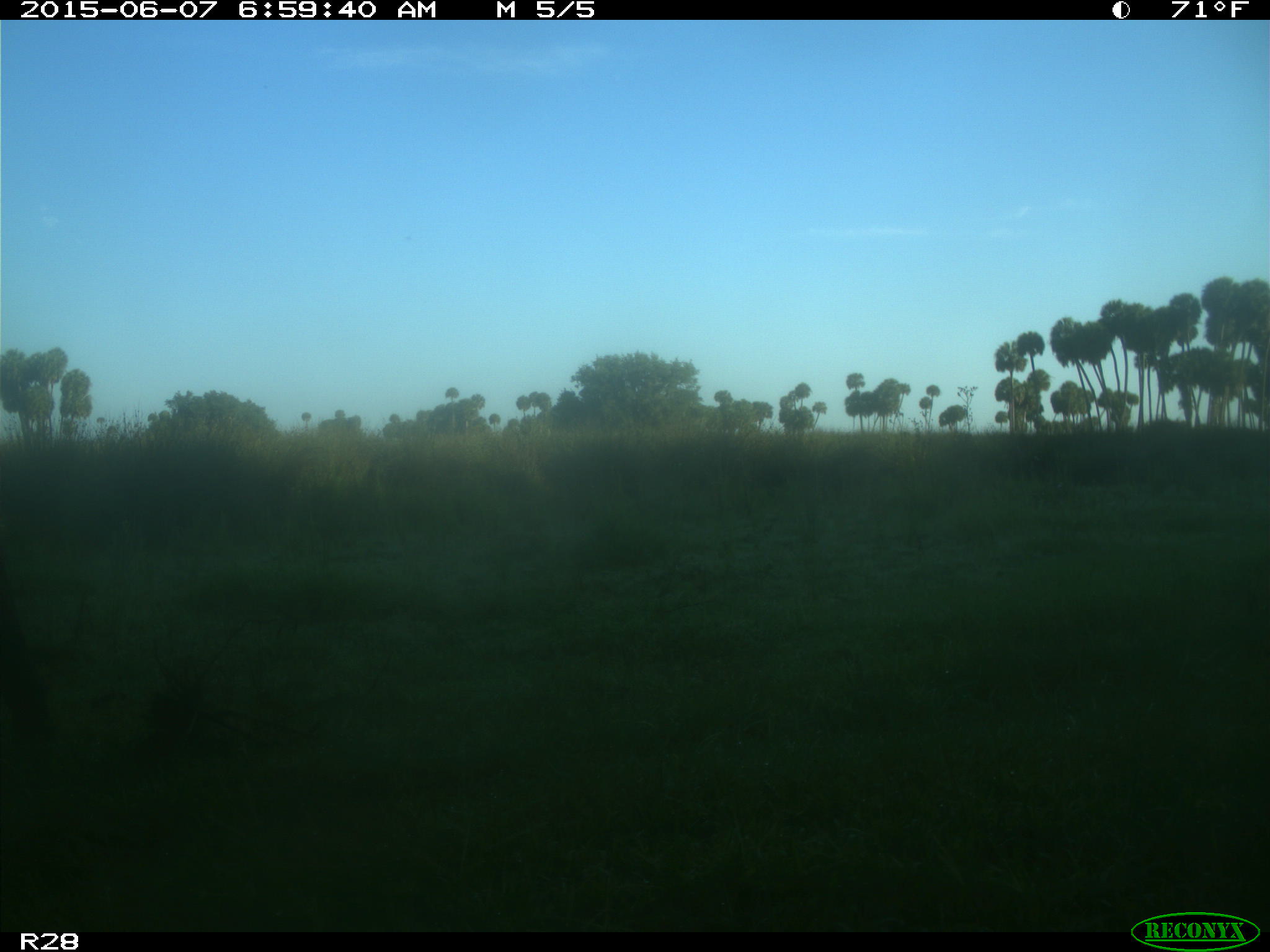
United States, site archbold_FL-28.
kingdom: Animalia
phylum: Chordata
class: Mammalia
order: Artiodactyla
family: Bovidae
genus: Bos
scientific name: Bos taurus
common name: domestic cow